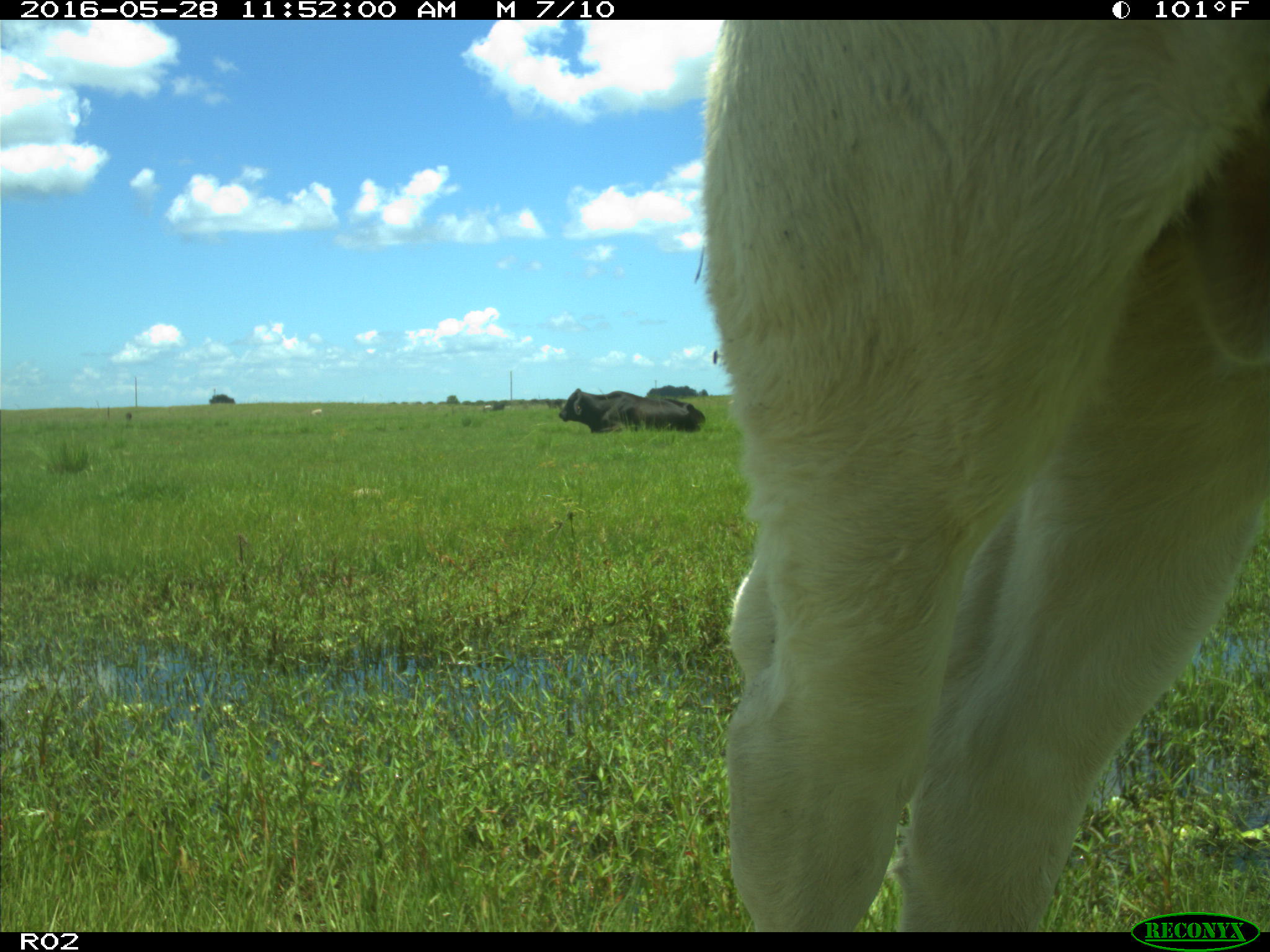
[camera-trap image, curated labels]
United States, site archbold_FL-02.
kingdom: Animalia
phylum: Chordata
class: Mammalia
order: Artiodactyla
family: Bovidae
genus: Bos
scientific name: Bos taurus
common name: domestic cow